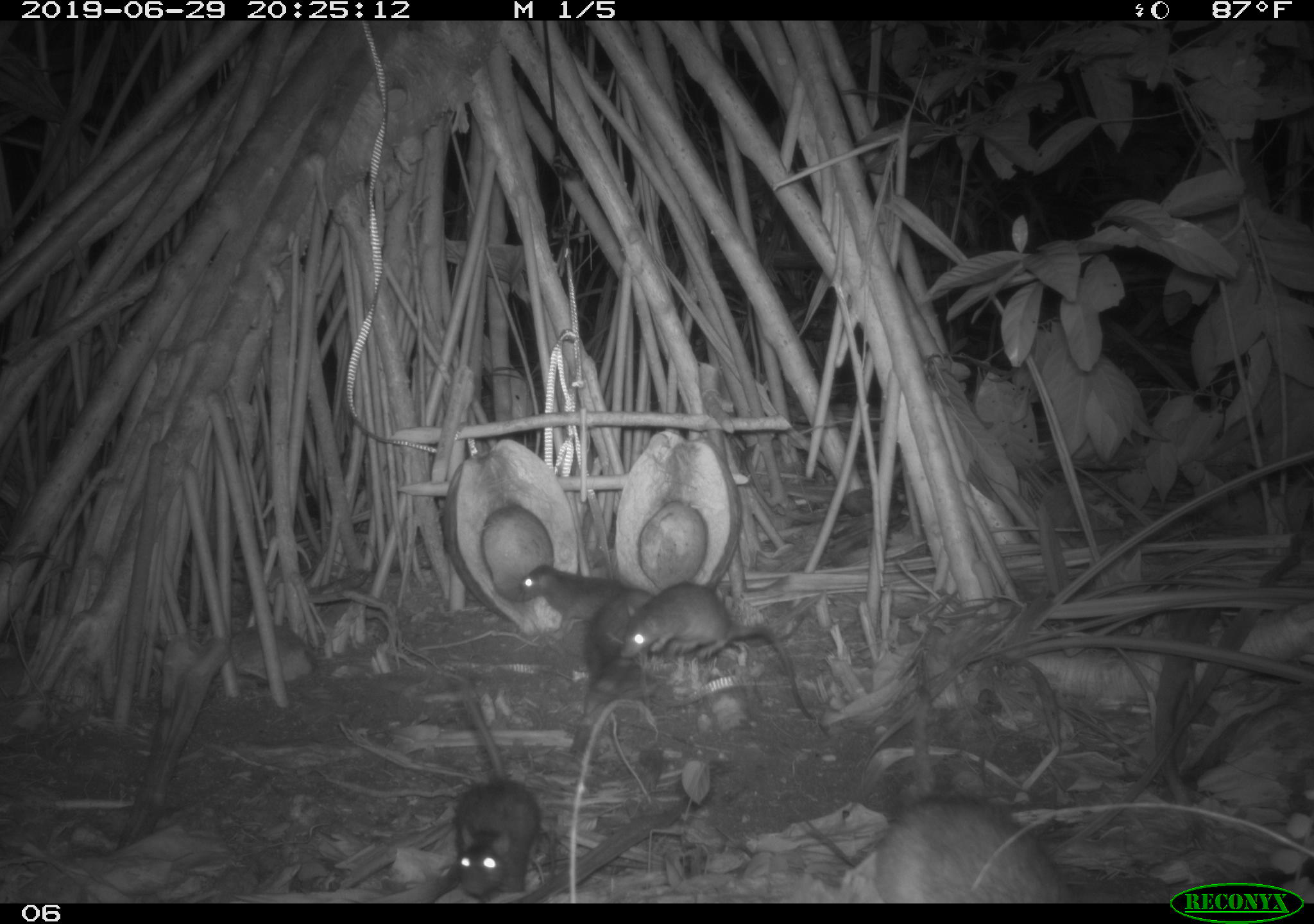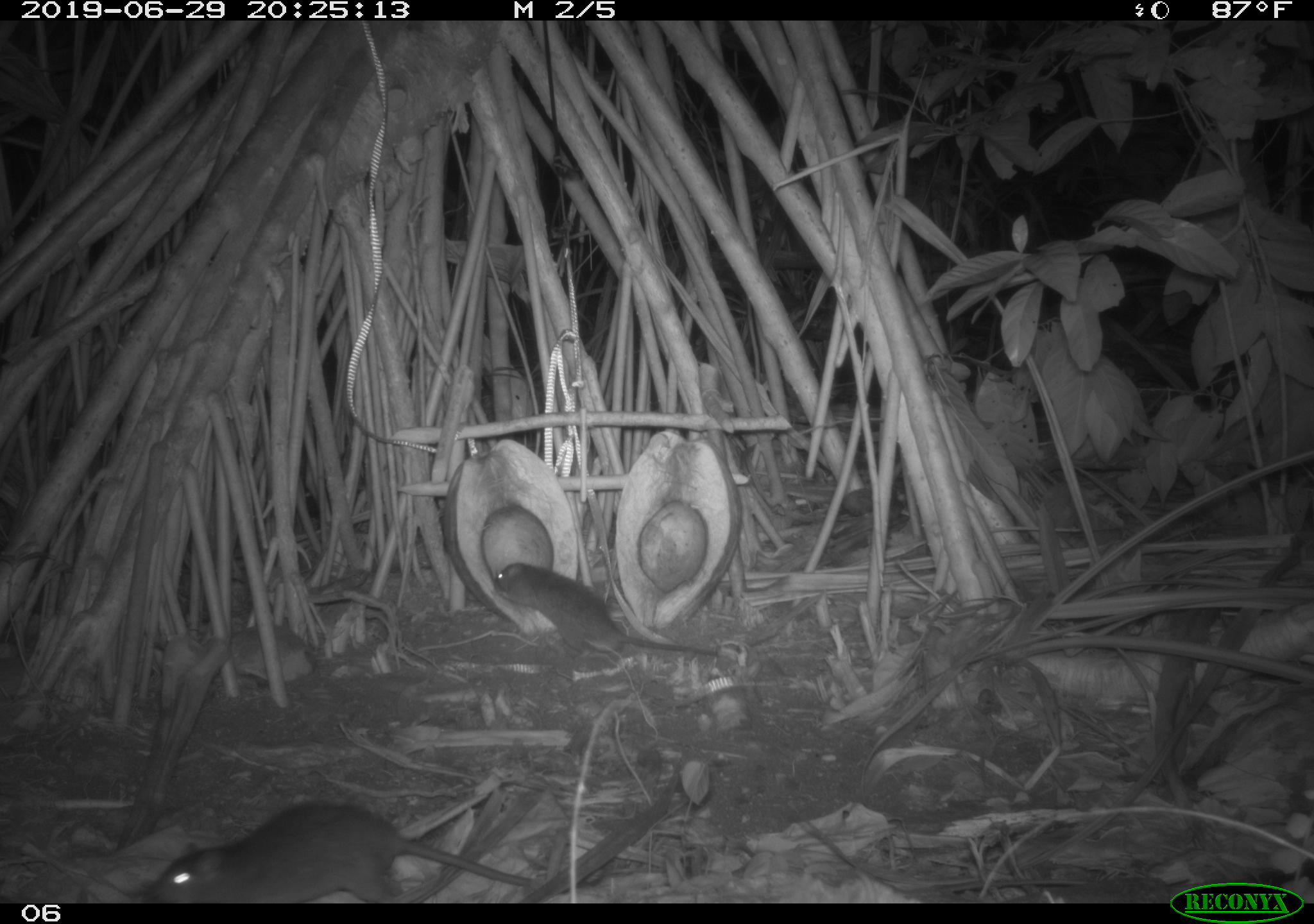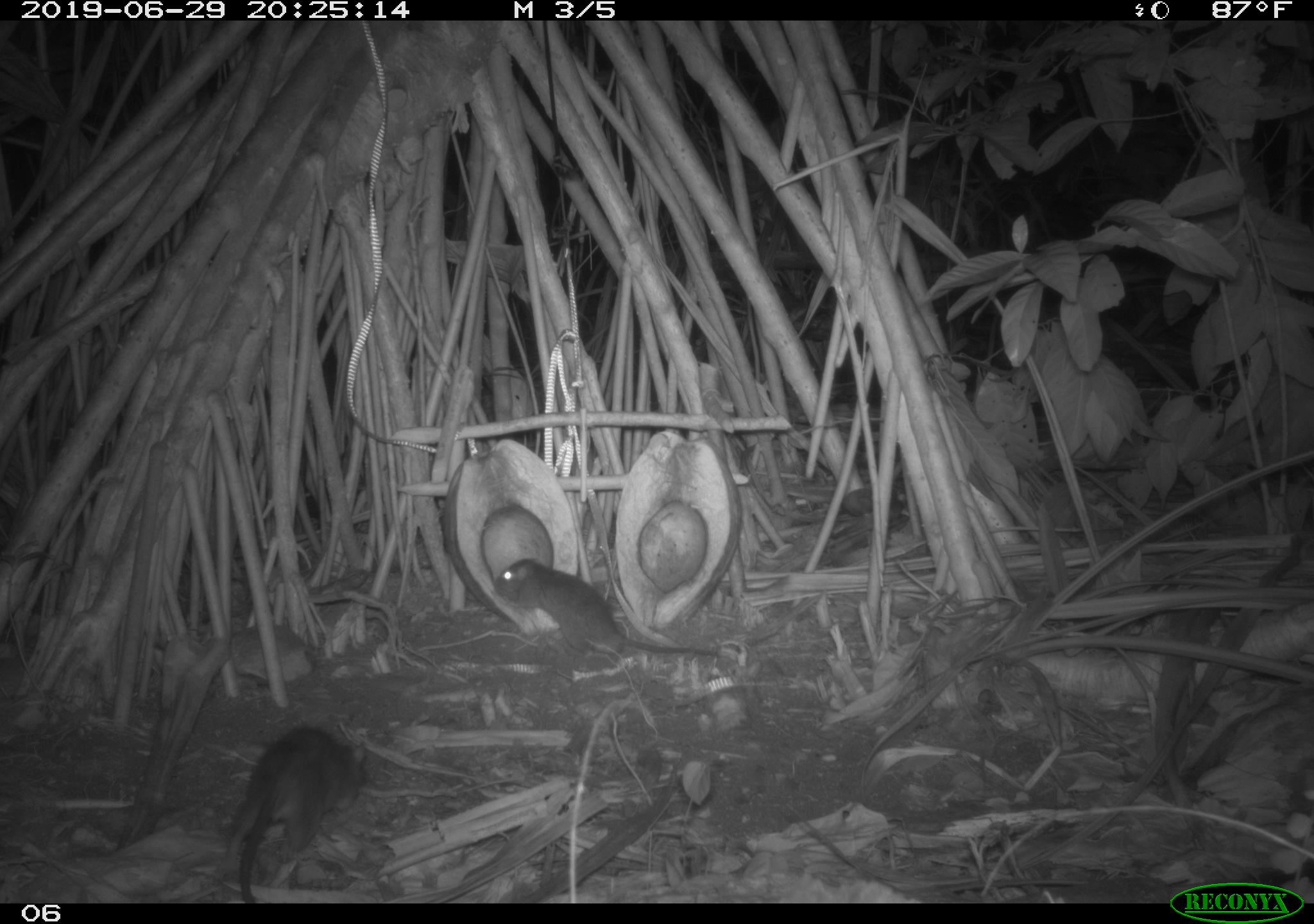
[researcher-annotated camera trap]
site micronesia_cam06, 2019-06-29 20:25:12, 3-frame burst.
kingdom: Animalia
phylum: Chordata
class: Mammalia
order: Rodentia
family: Muridae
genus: Rattus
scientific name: Rattus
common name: rat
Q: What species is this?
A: Rat (Rattus).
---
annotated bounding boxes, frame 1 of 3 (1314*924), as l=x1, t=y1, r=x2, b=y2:
rat: l=617, t=579, r=816, b=740; l=871, t=784, r=1071, b=905; l=440, t=676, r=542, b=899; l=579, t=579, r=657, b=704; l=506, t=554, r=612, b=616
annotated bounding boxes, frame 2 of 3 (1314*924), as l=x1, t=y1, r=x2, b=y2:
rat: l=135, t=791, r=541, b=903; l=481, t=556, r=740, b=673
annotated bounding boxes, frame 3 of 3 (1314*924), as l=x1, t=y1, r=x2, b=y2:
rat: l=215, t=719, r=377, b=902; l=485, t=551, r=724, b=672